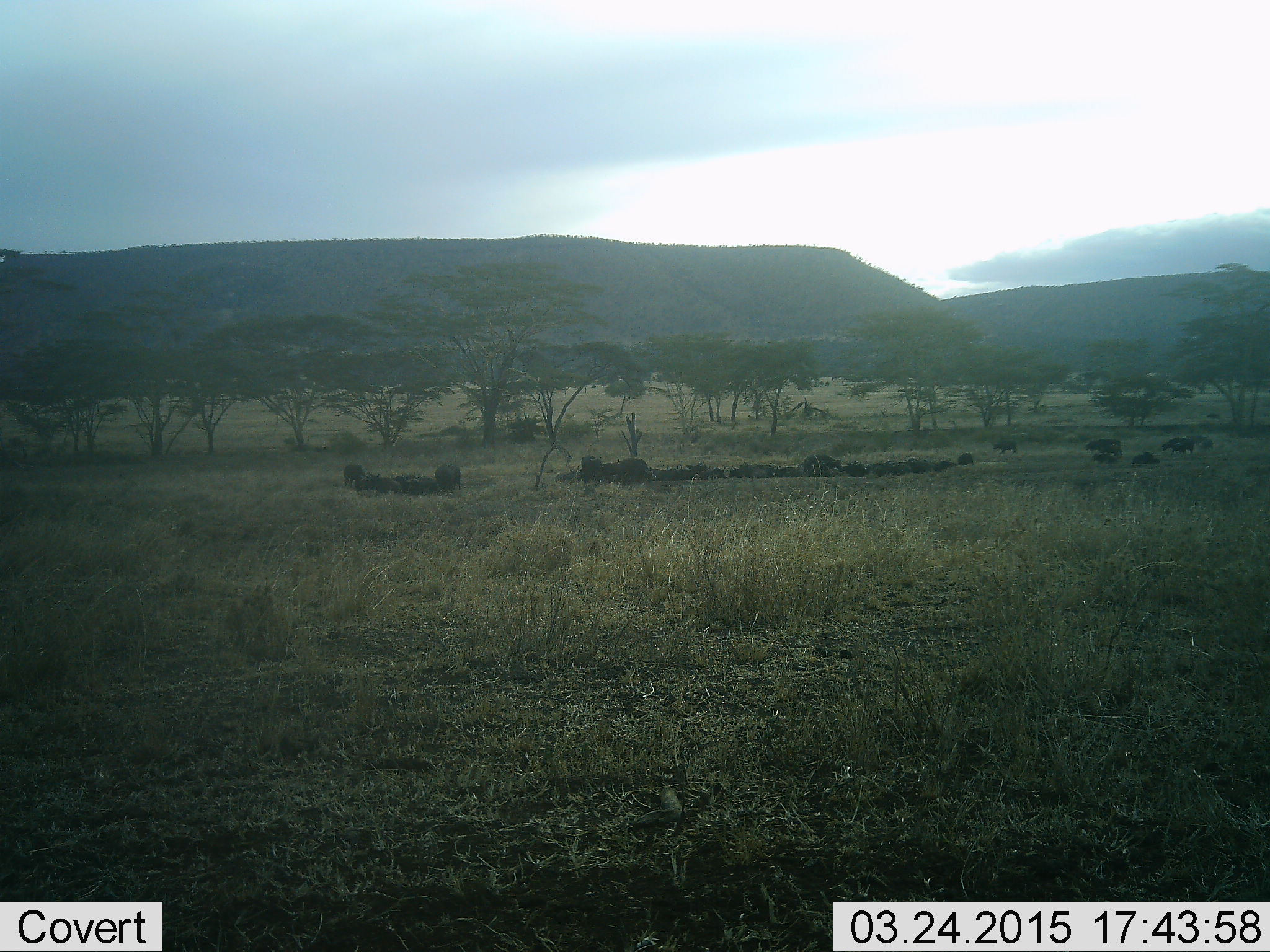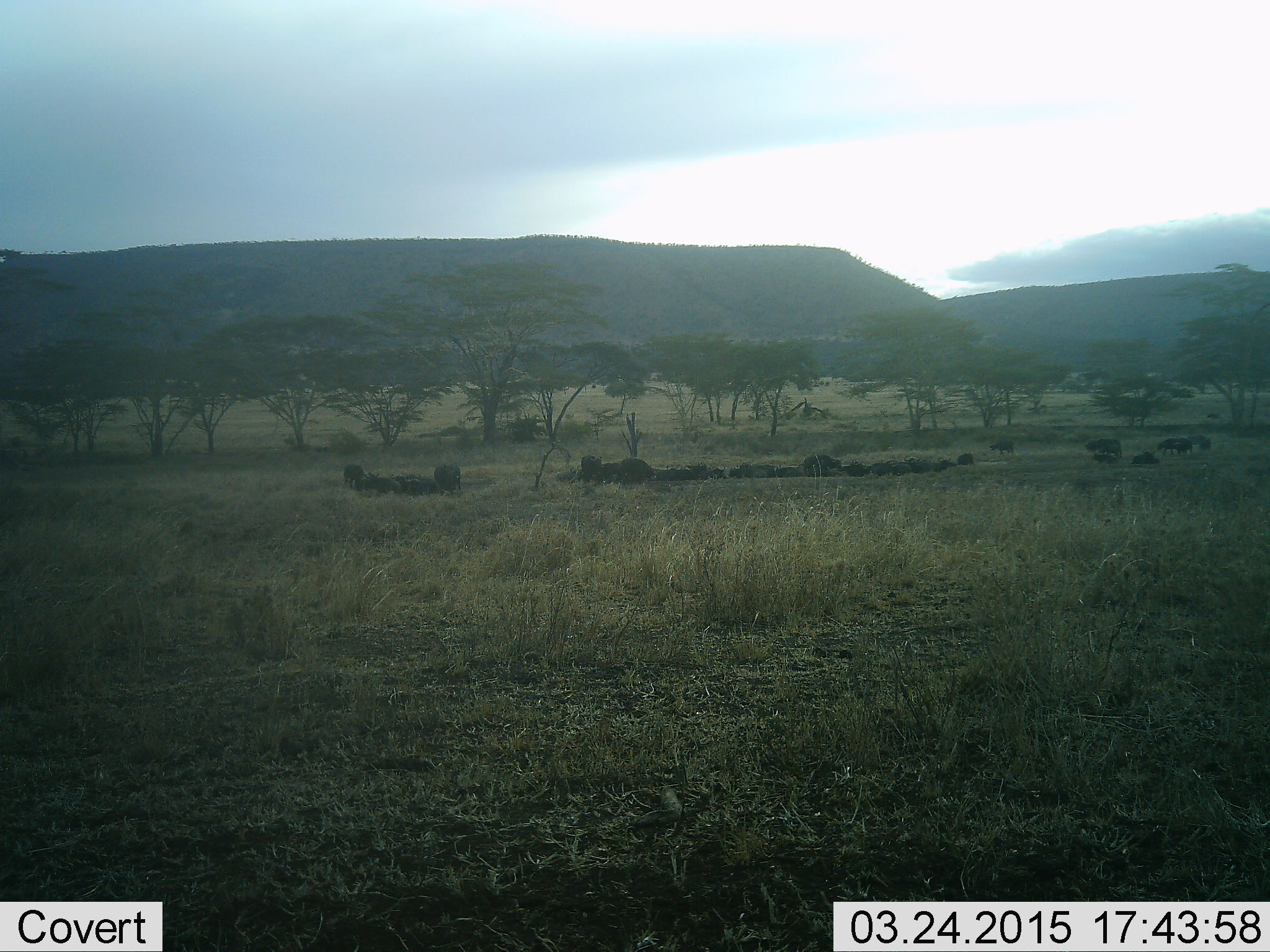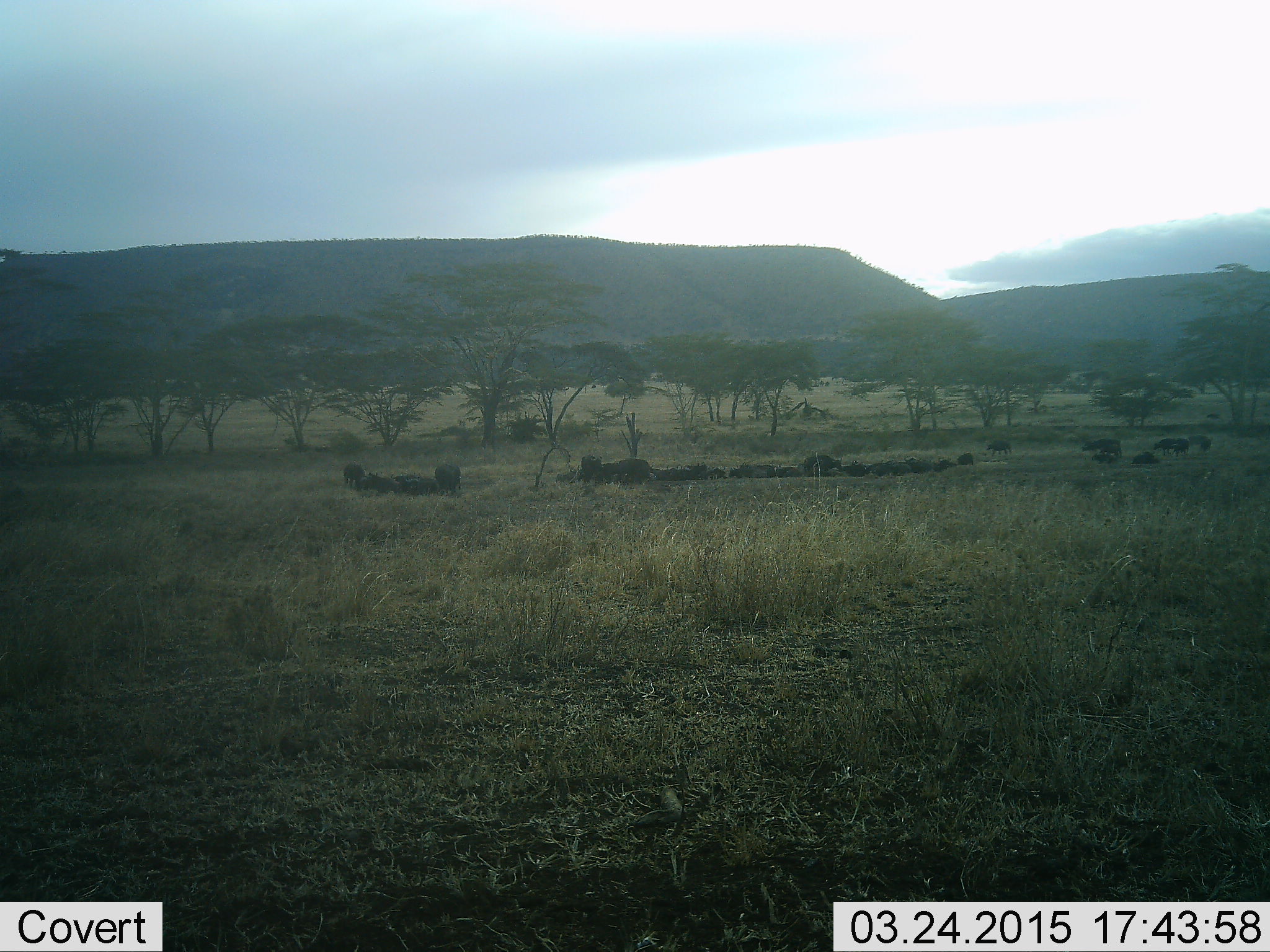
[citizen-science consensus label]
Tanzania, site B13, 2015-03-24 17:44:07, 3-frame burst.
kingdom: Animalia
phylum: Chordata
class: Mammalia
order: Artiodactyla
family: Bovidae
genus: Connochaetes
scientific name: Connochaetes taurinus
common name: blue wildebeest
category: wildebeest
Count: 11-50.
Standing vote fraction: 67%.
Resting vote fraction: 89%.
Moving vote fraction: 44%.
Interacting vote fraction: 0%.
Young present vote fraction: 11%.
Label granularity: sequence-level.